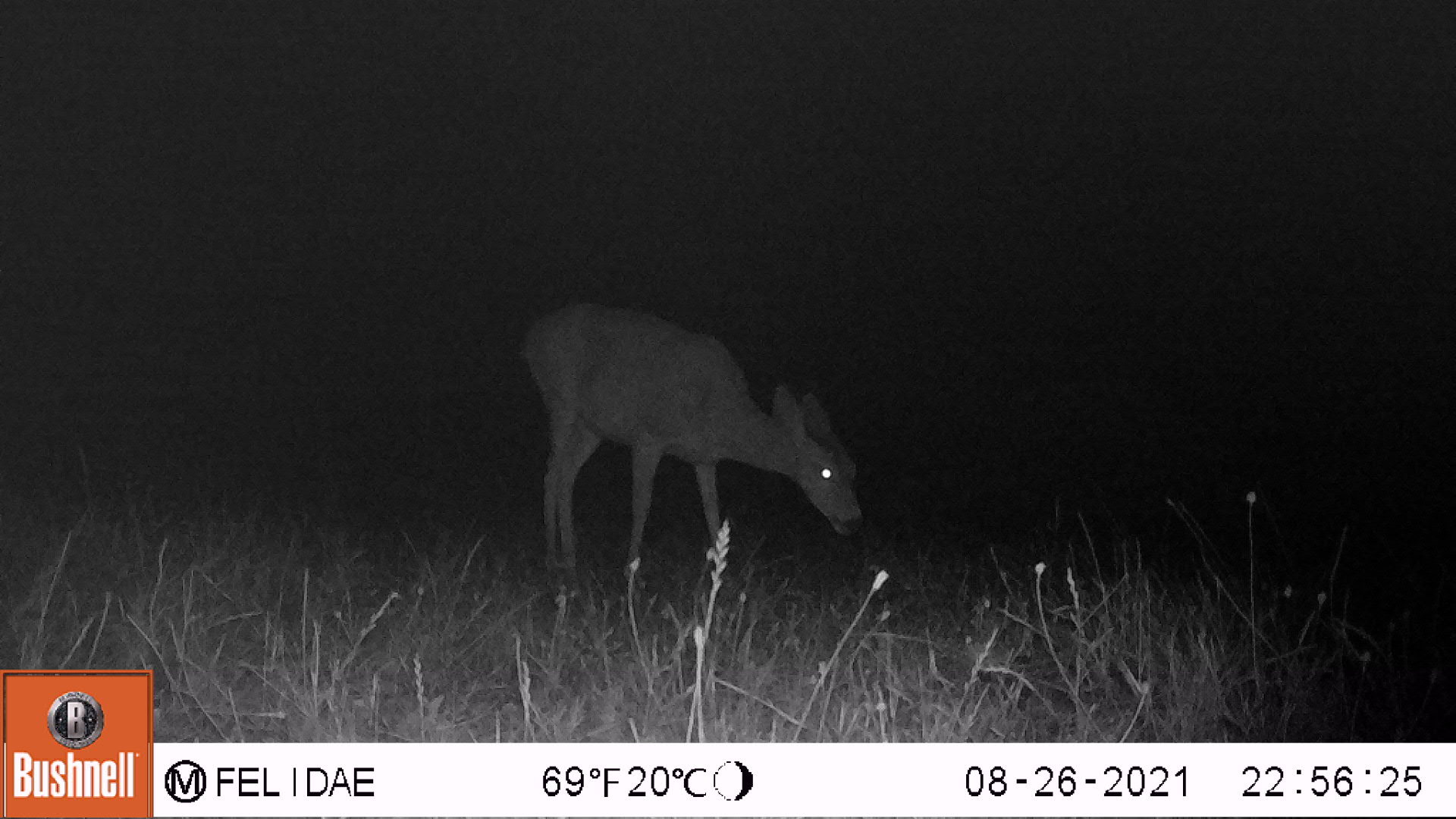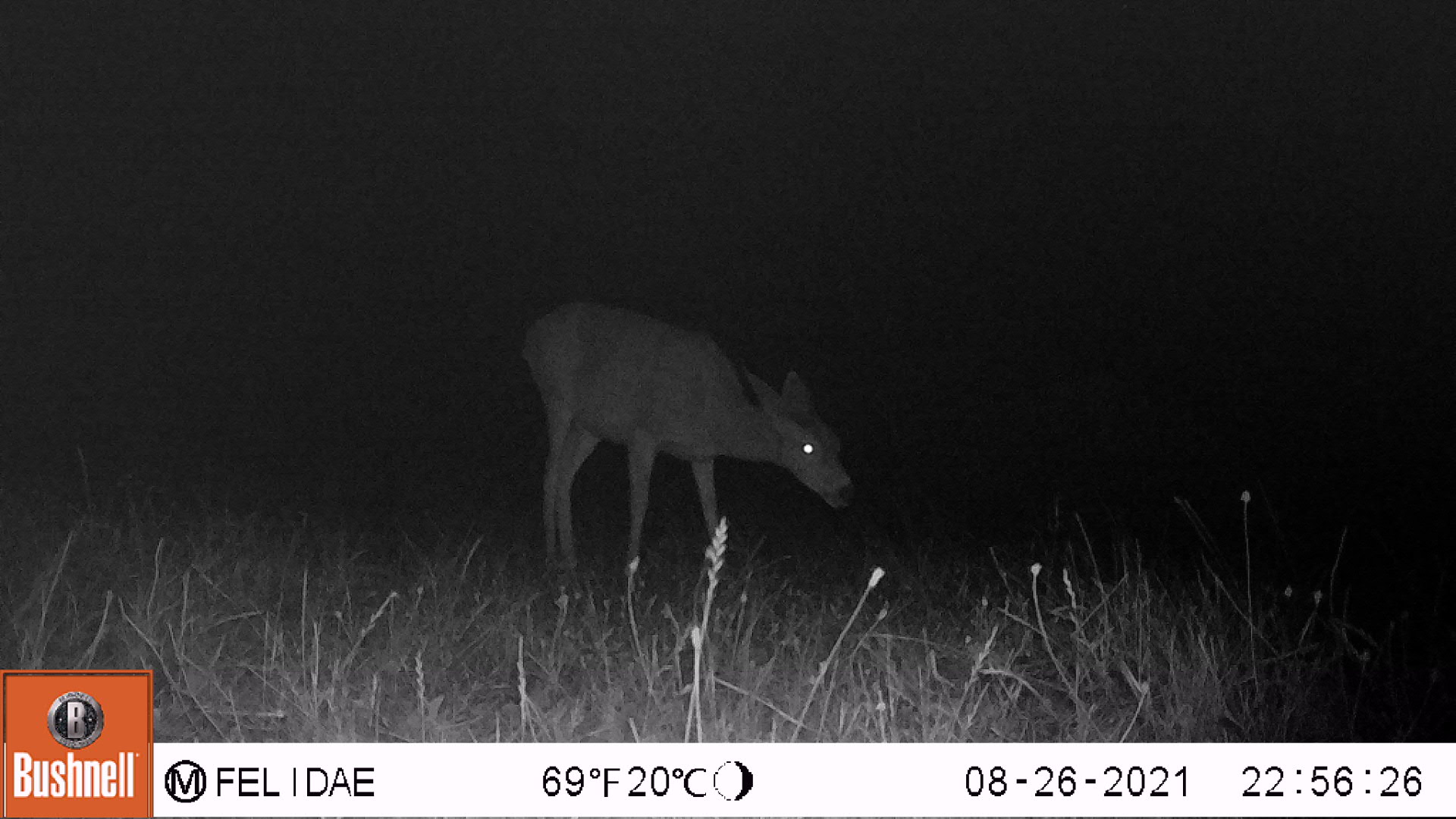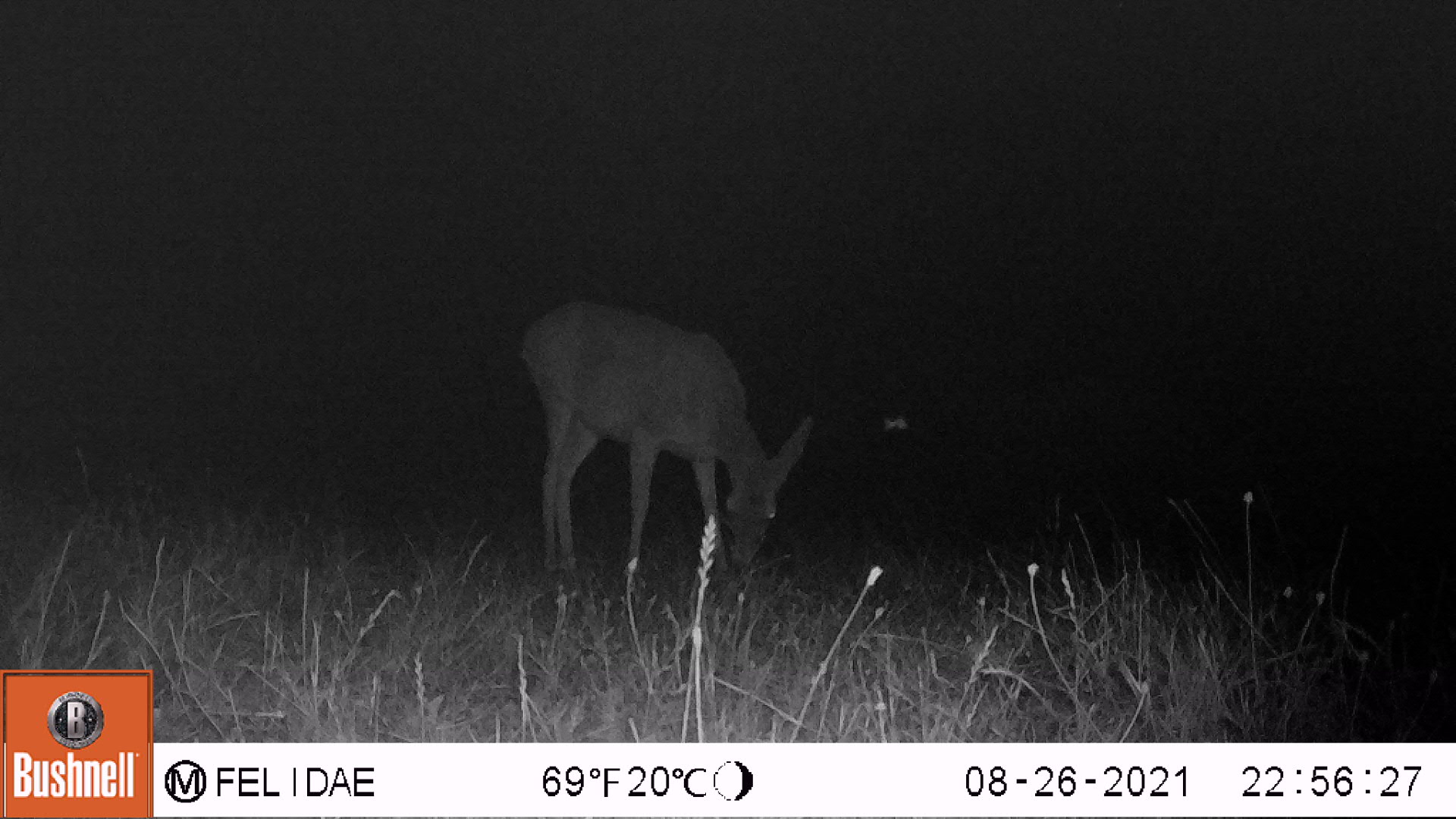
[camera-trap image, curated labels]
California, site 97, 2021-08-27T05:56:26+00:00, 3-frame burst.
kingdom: Animalia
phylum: Chordata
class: Mammalia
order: Artiodactyla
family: Cervidae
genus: Odocoileus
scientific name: Odocoileus hemionus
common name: mule deer